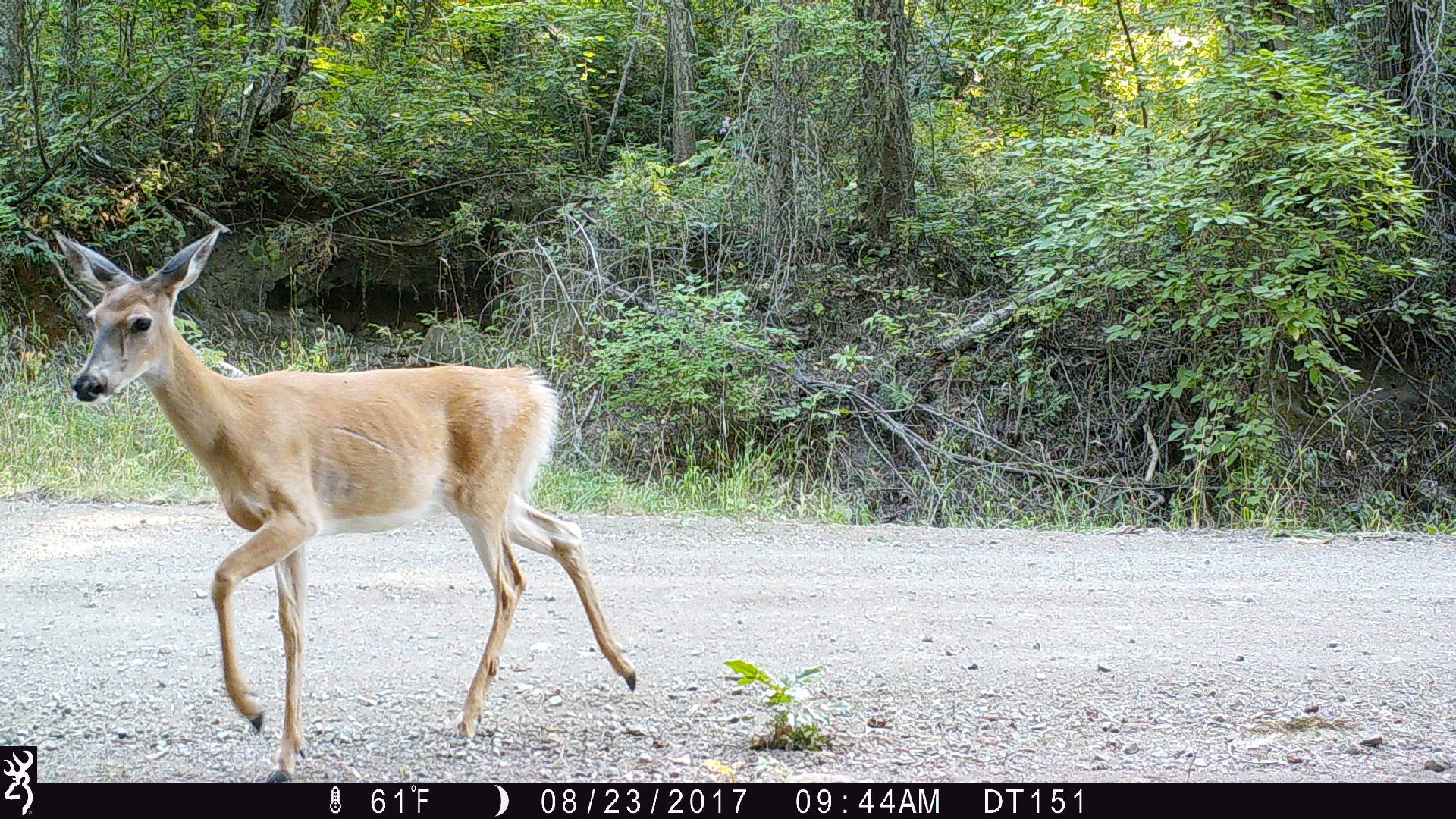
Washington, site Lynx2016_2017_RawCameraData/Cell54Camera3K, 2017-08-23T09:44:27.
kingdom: Animalia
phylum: Chordata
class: Mammalia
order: Artiodactyla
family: Cervidae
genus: Odocoileus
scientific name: Odocoileus virginianus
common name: white-tailed deer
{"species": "Odocoileus virginianus (white-tailed deer)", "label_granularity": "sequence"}